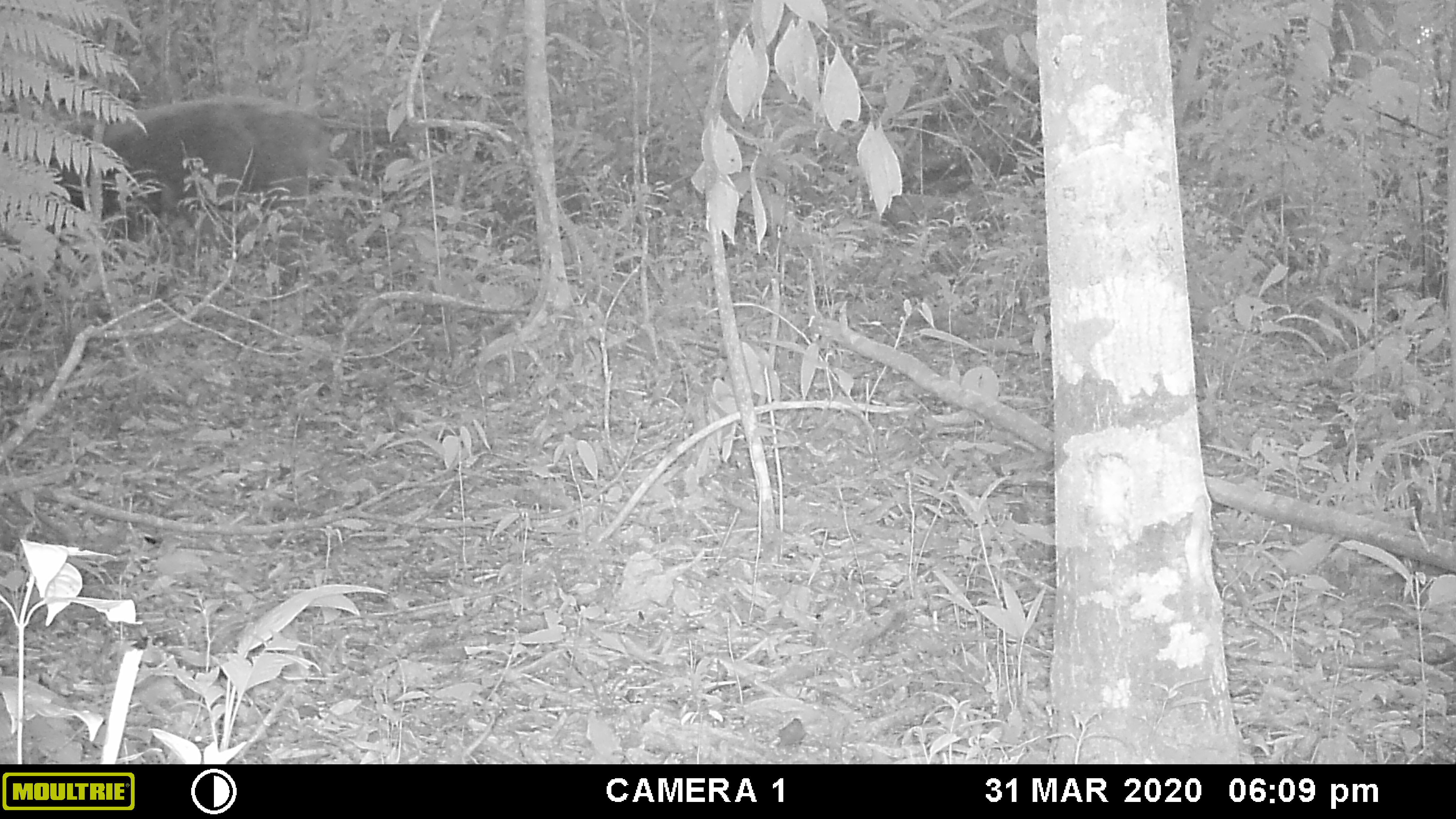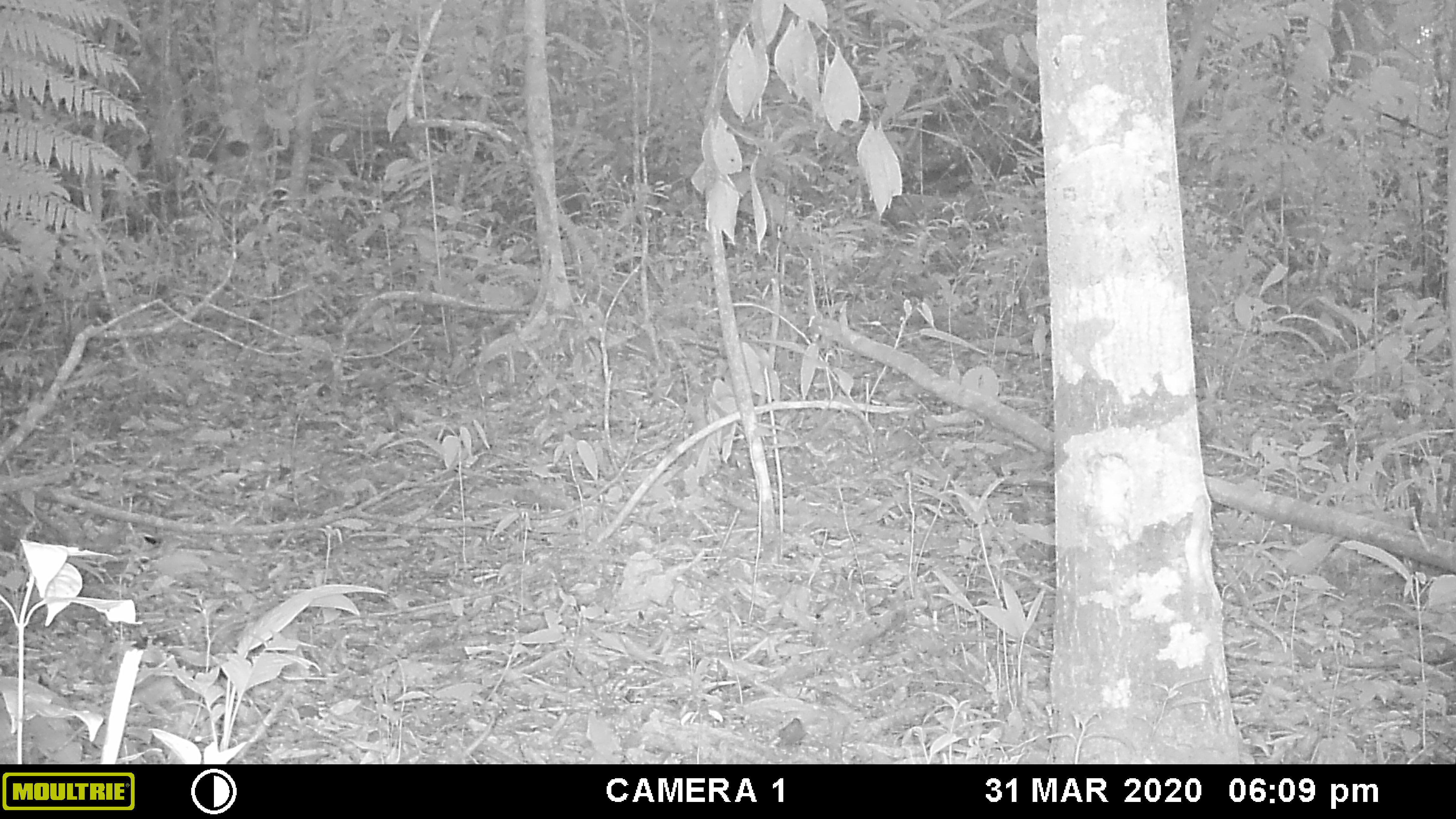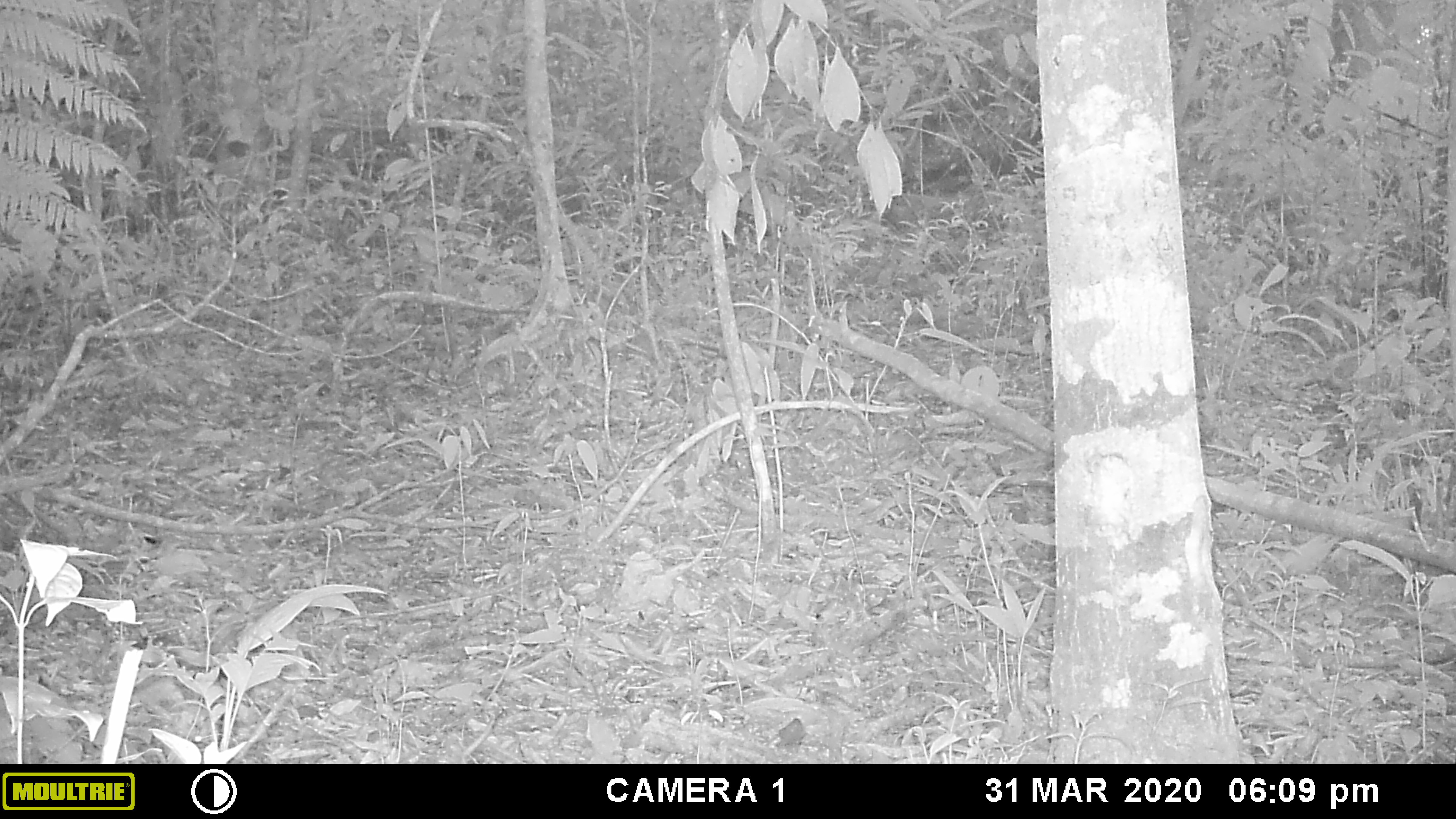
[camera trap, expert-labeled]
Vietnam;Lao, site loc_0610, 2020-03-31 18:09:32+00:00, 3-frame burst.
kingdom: Animalia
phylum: Chordata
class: Mammalia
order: Artiodactyla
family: Suidae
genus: Sus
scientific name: Sus scrofa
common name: eurasian wild pig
Eurasian wild pig (Sus scrofa). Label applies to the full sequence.